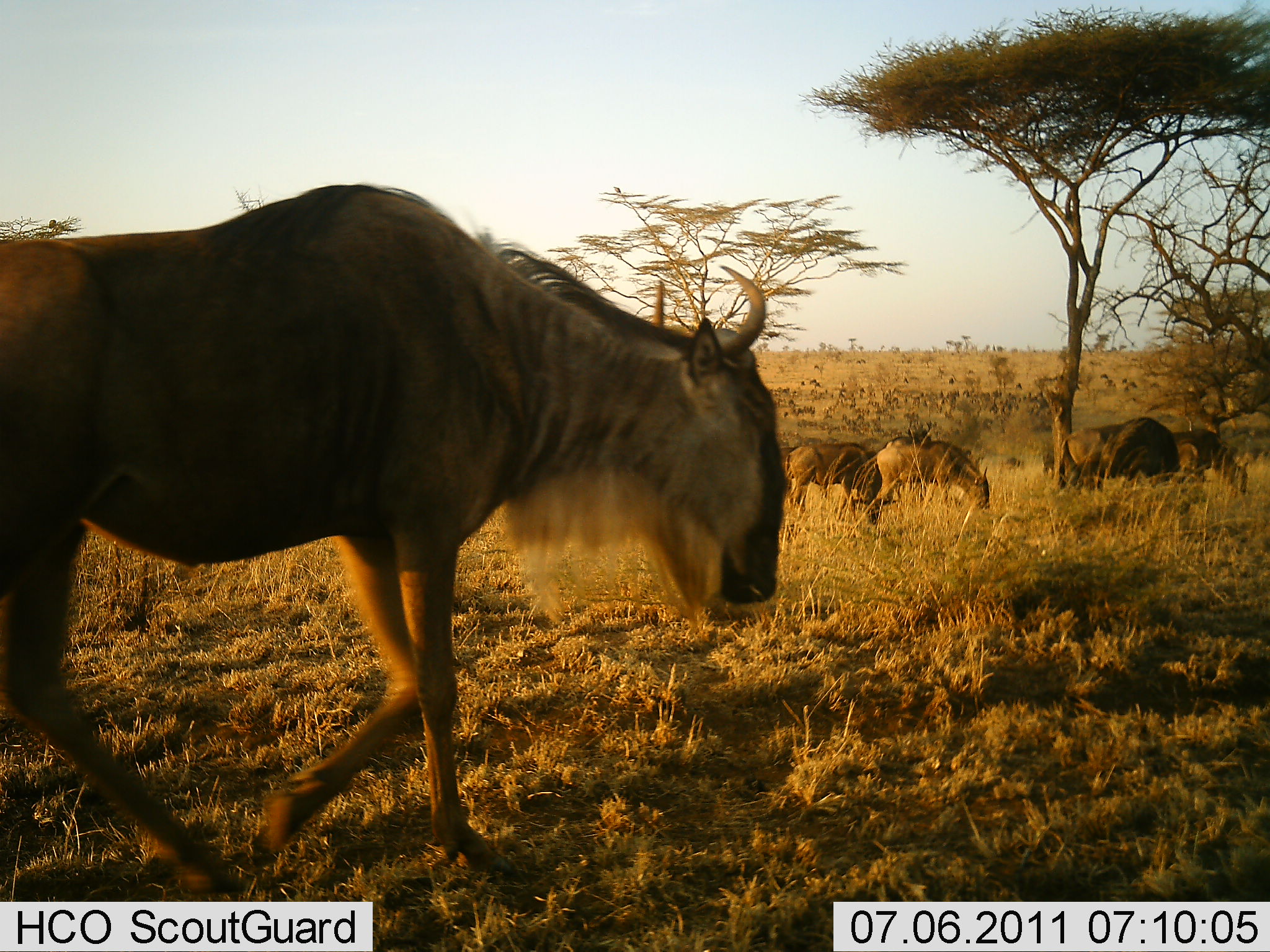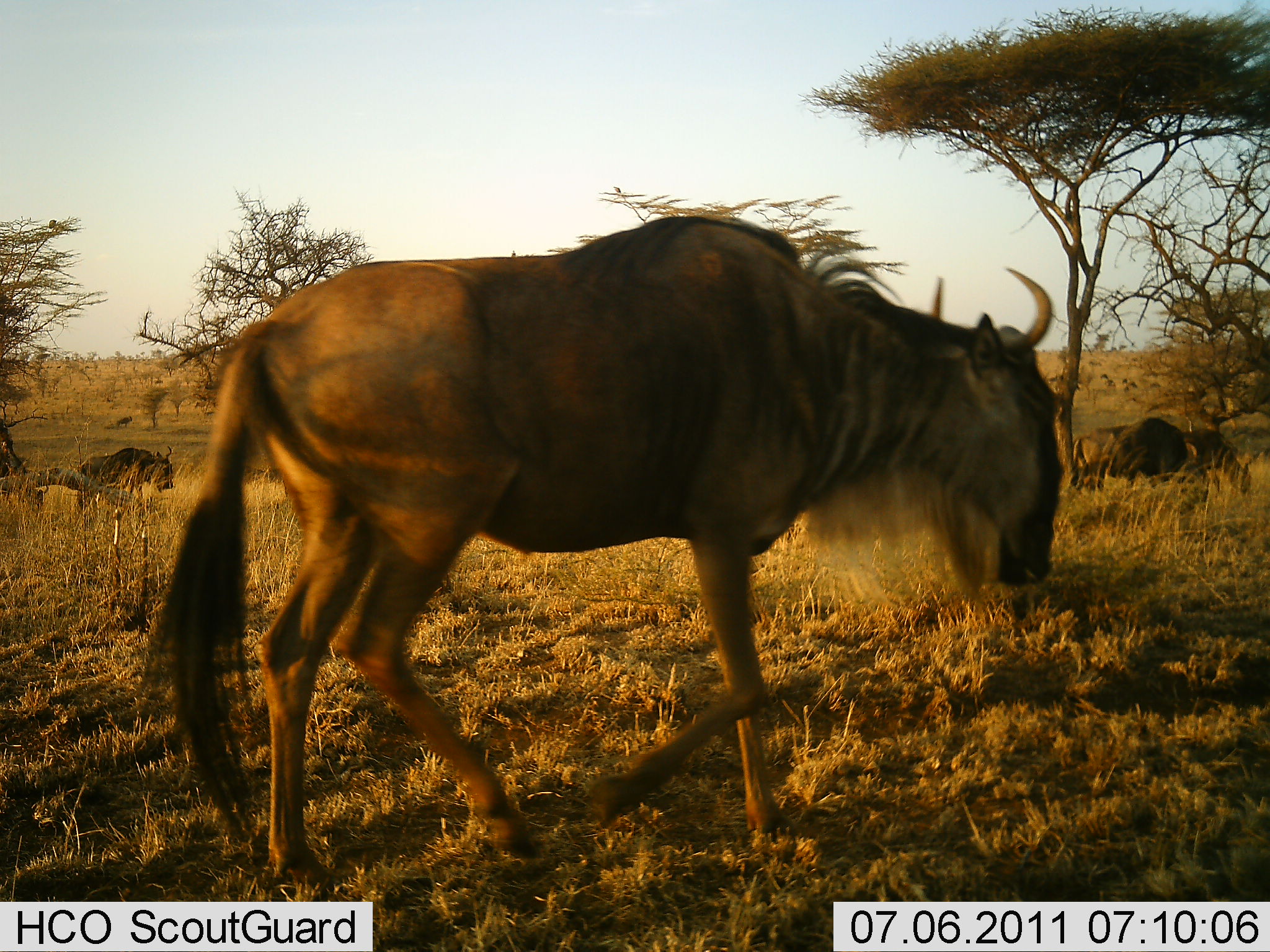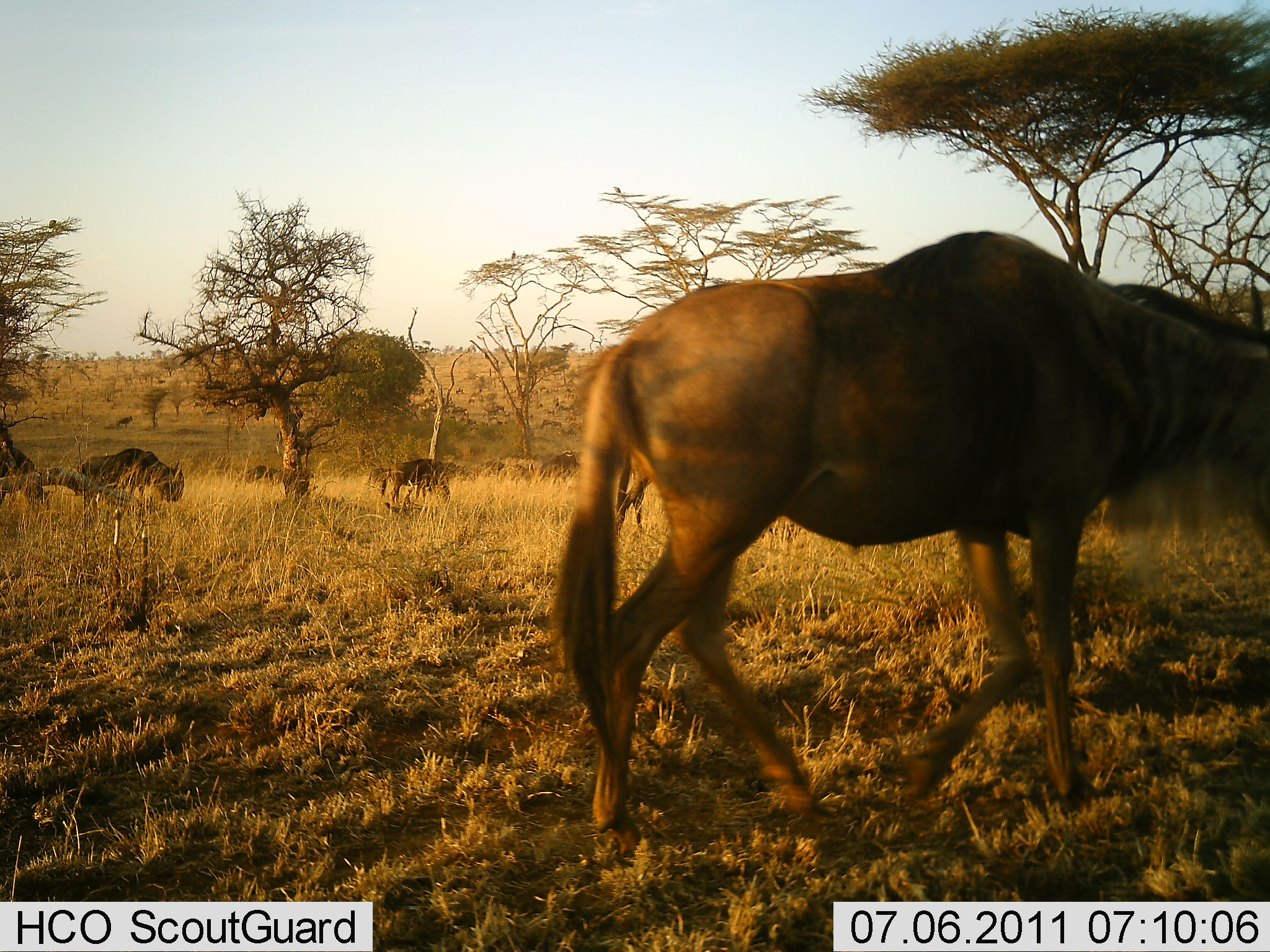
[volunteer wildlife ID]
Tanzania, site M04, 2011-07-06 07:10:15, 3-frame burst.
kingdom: Animalia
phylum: Chordata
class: Mammalia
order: Artiodactyla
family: Bovidae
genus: Connochaetes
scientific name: Connochaetes taurinus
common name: blue wildebeest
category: wildebeest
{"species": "wildebeest (blue wildebeest) (Connochaetes taurinus)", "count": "8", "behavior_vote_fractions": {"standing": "55%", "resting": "9%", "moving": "91%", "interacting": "0%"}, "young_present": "0%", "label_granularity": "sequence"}